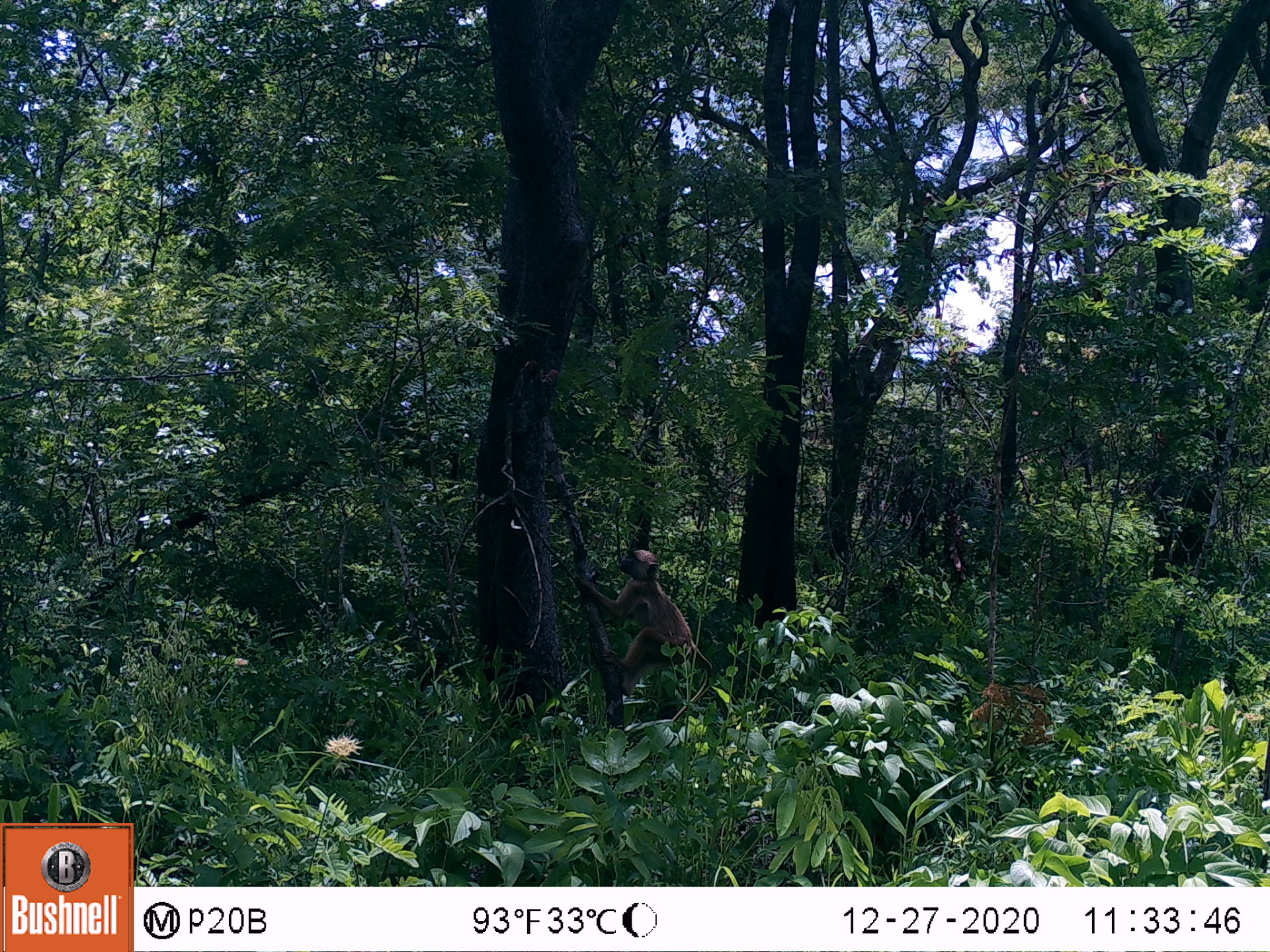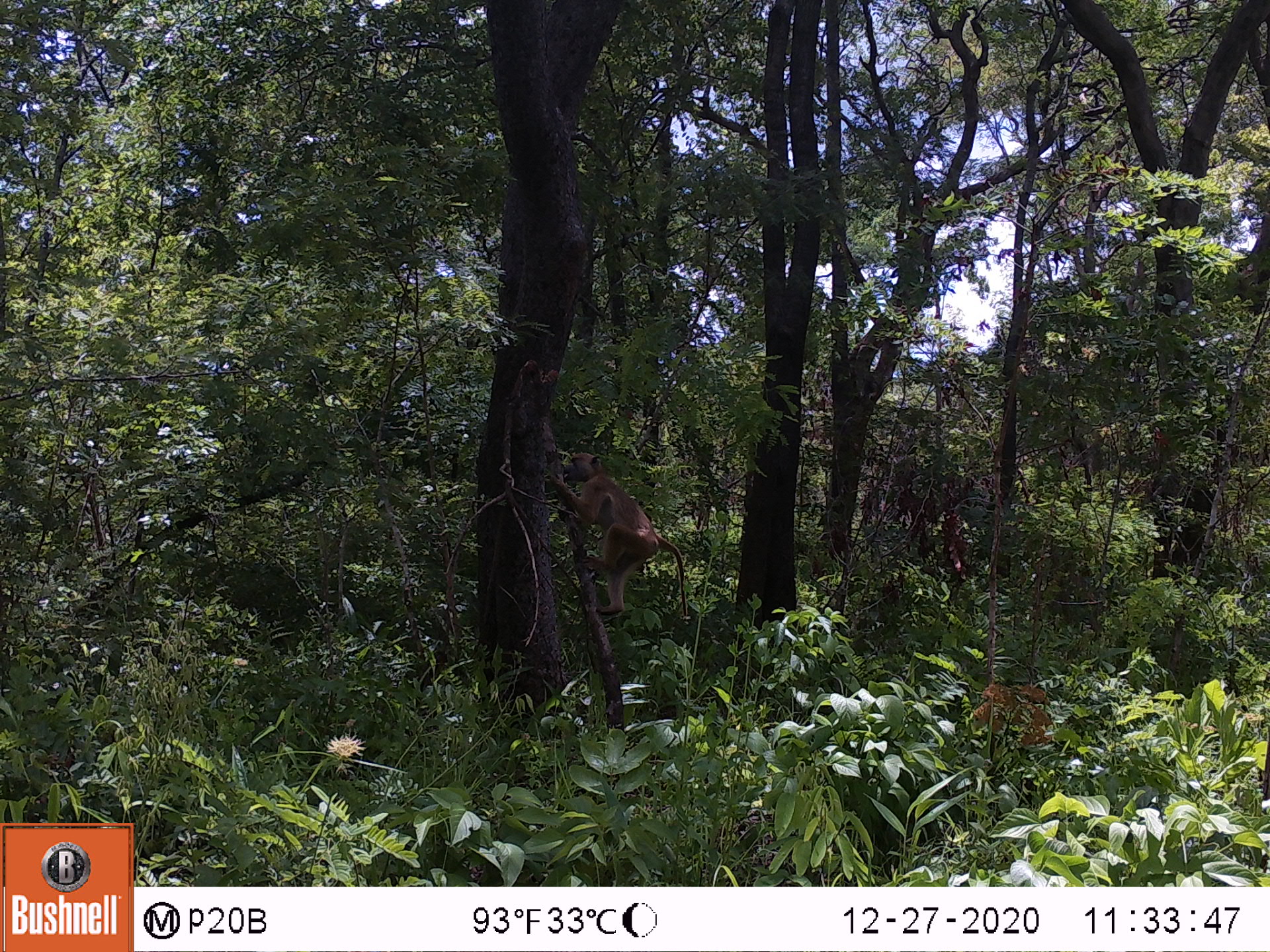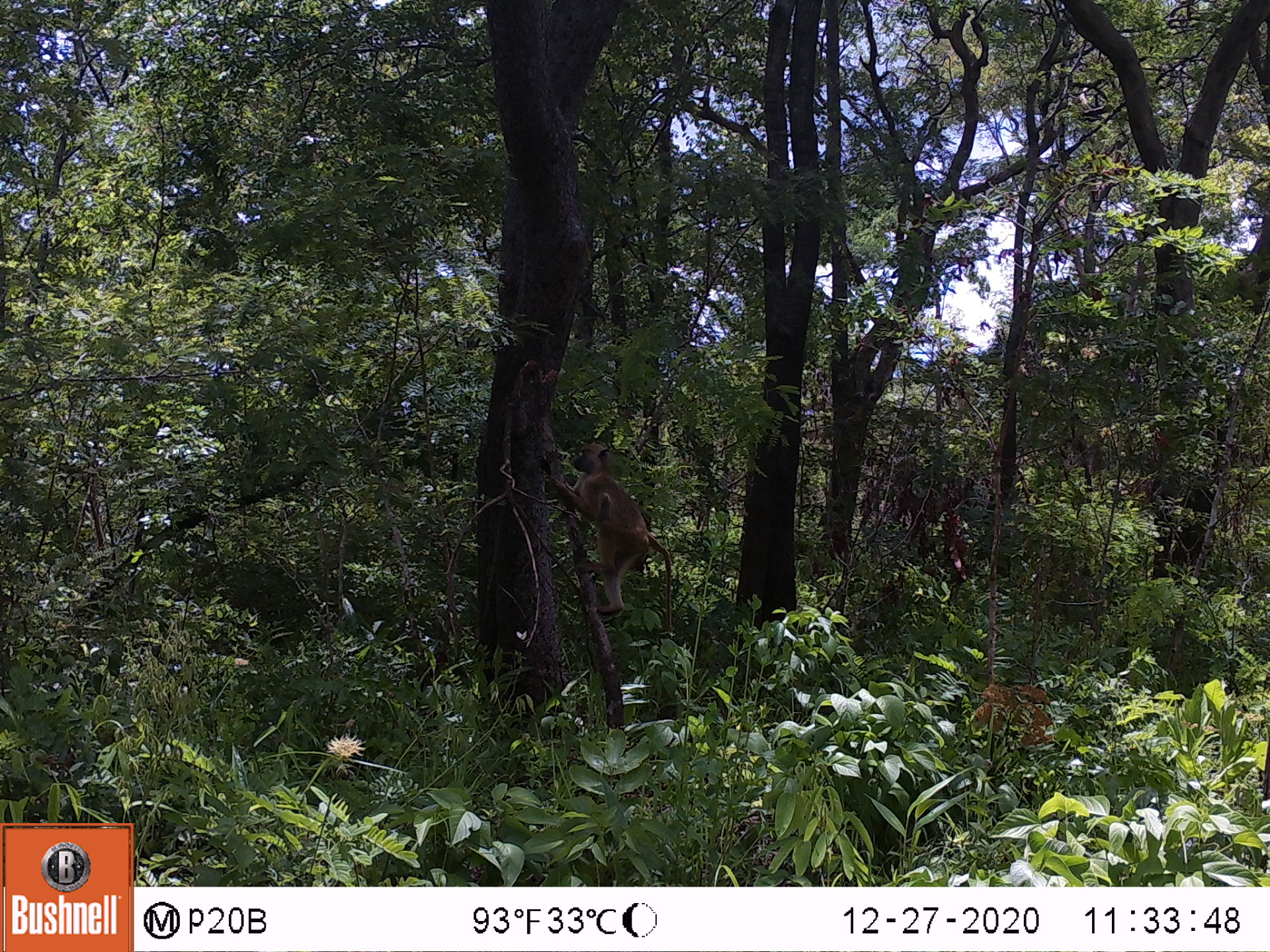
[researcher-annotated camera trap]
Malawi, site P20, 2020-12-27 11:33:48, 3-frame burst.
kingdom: Animalia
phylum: Chordata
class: Mammalia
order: Primates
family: Cercopithecidae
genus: Papio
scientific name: Papio cynocephalus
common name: yellow baboon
Yellow baboon (Papio cynocephalus), count 1.